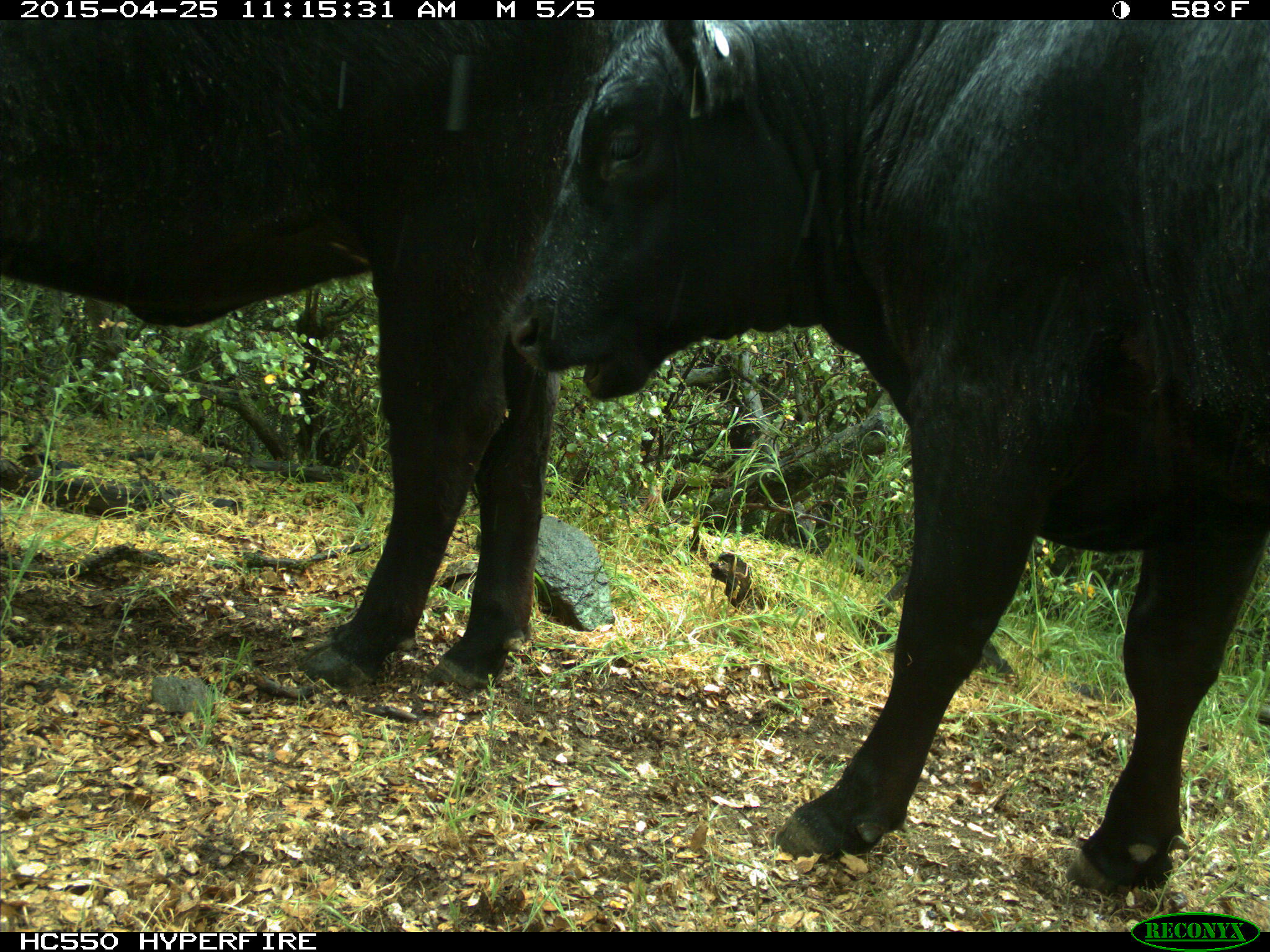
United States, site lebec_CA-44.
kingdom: Animalia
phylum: Chordata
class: Mammalia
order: Artiodactyla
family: Suidae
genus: Sus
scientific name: Sus scrofa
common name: wild boar